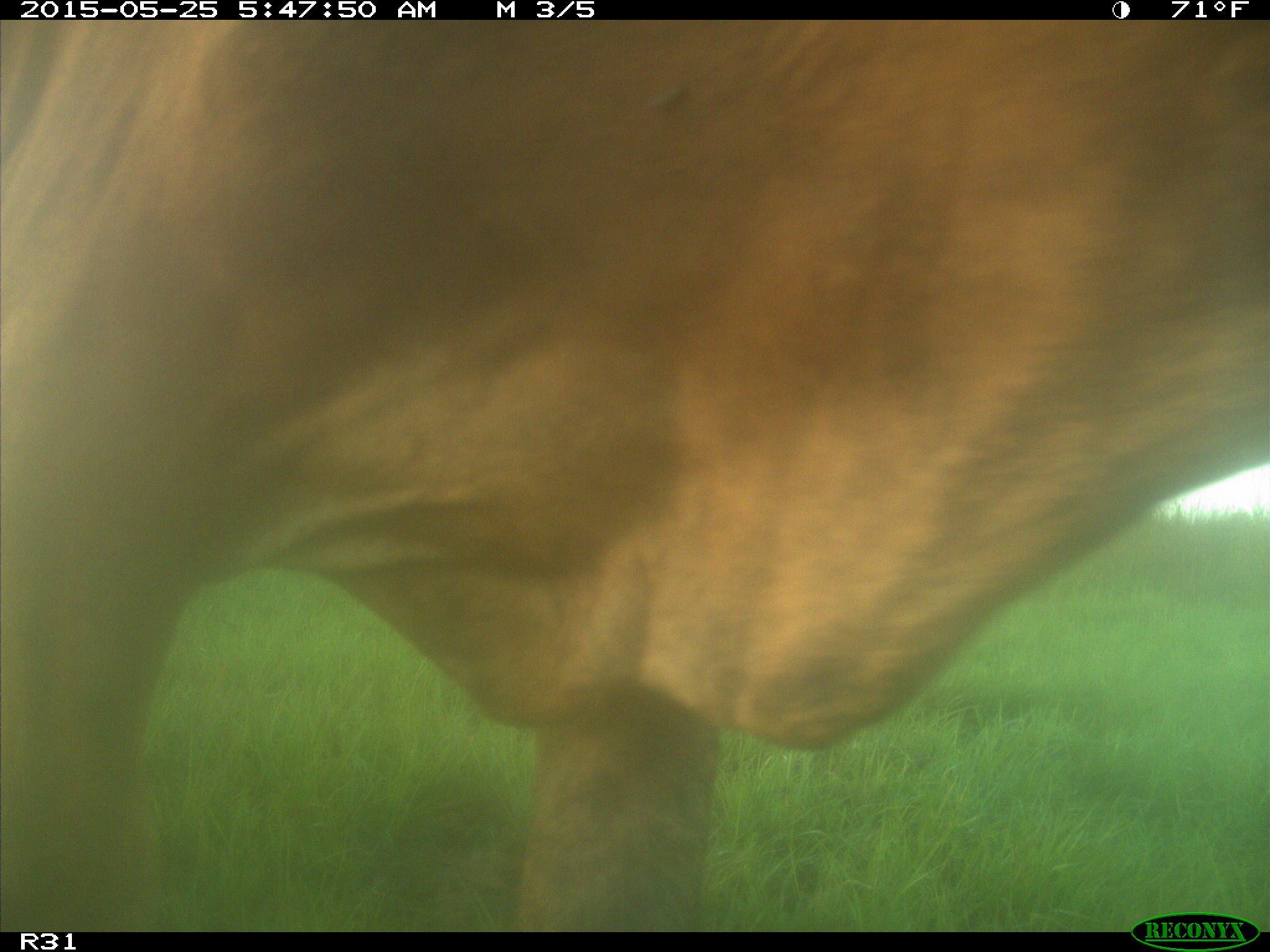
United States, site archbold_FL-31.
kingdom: Animalia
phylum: Chordata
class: Mammalia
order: Artiodactyla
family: Bovidae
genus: Bos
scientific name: Bos taurus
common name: domestic cow